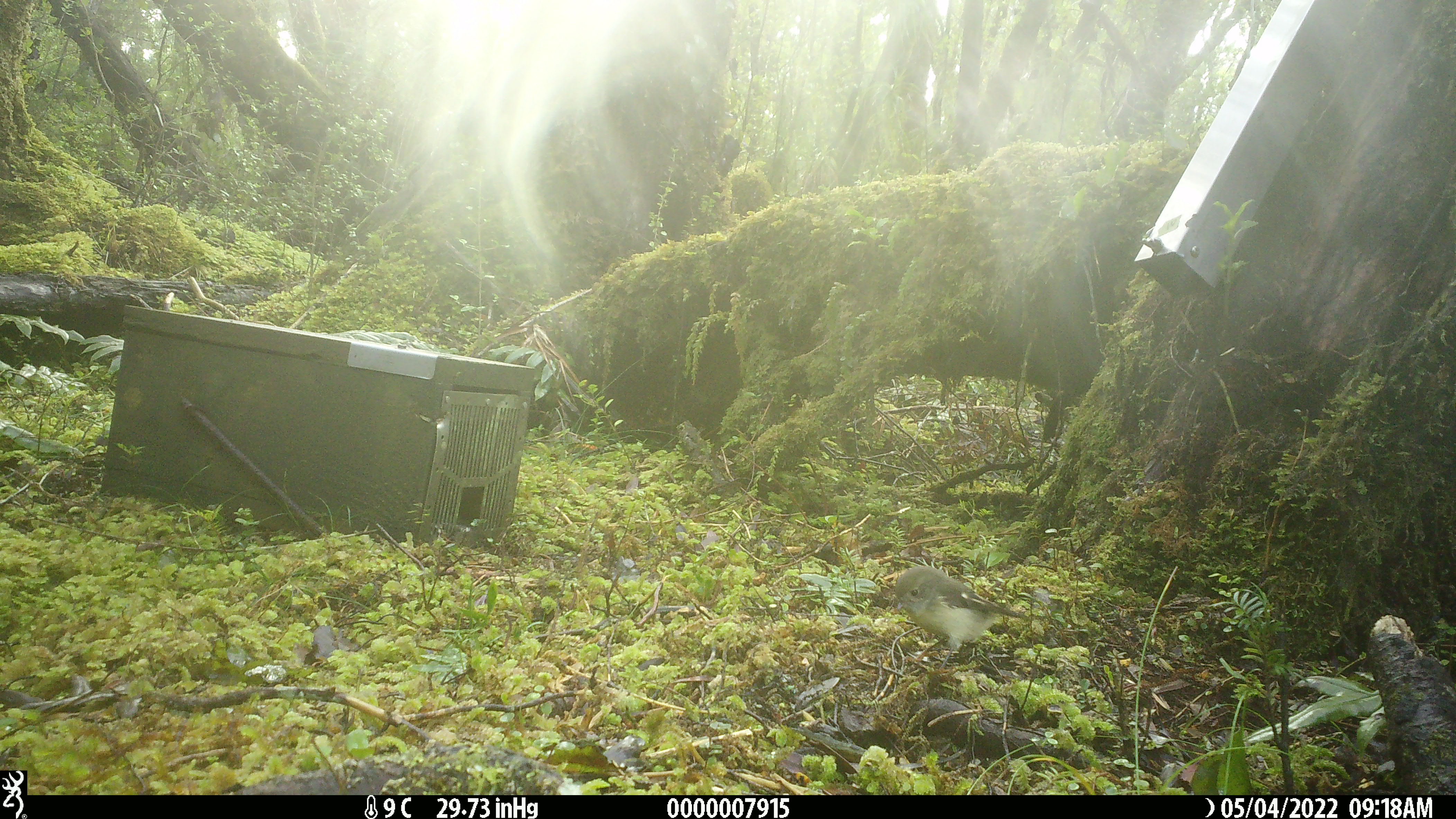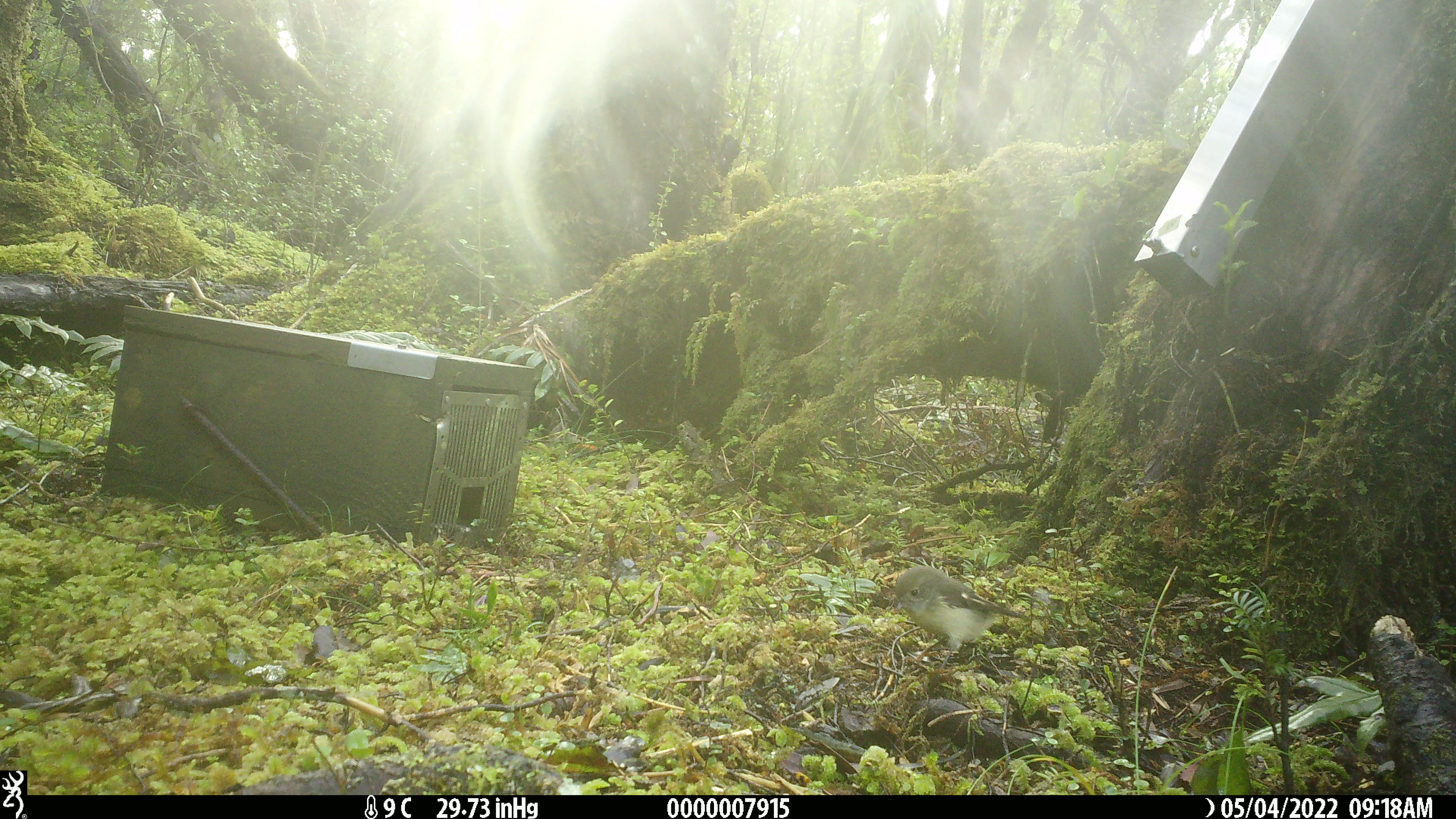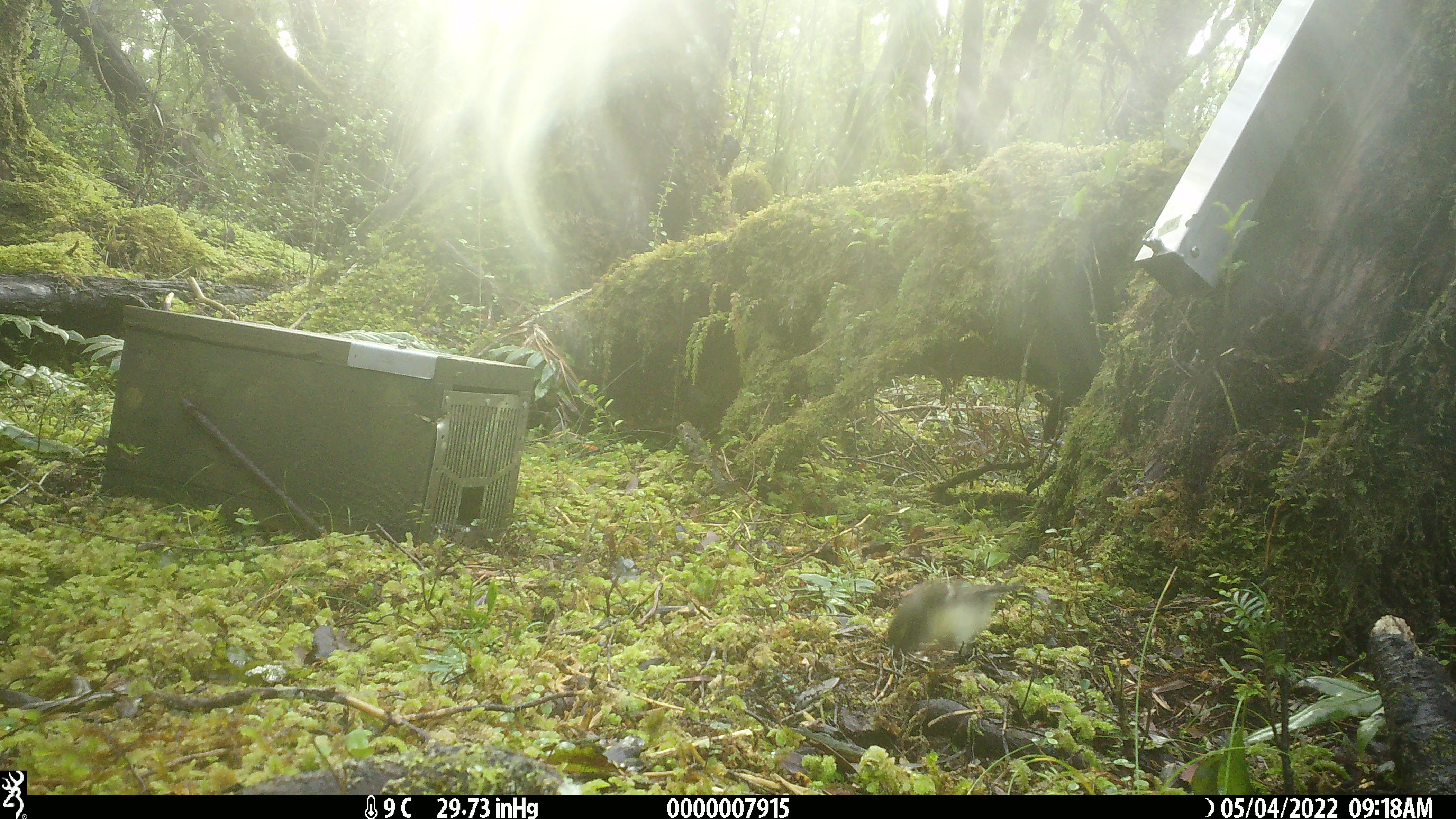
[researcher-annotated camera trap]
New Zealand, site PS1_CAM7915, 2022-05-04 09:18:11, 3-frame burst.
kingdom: Animalia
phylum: Chordata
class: Aves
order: Passeriformes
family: Petroicidae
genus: Petroica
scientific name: Petroica macrocephala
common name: tomtit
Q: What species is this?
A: Tomtit (Petroica macrocephala).